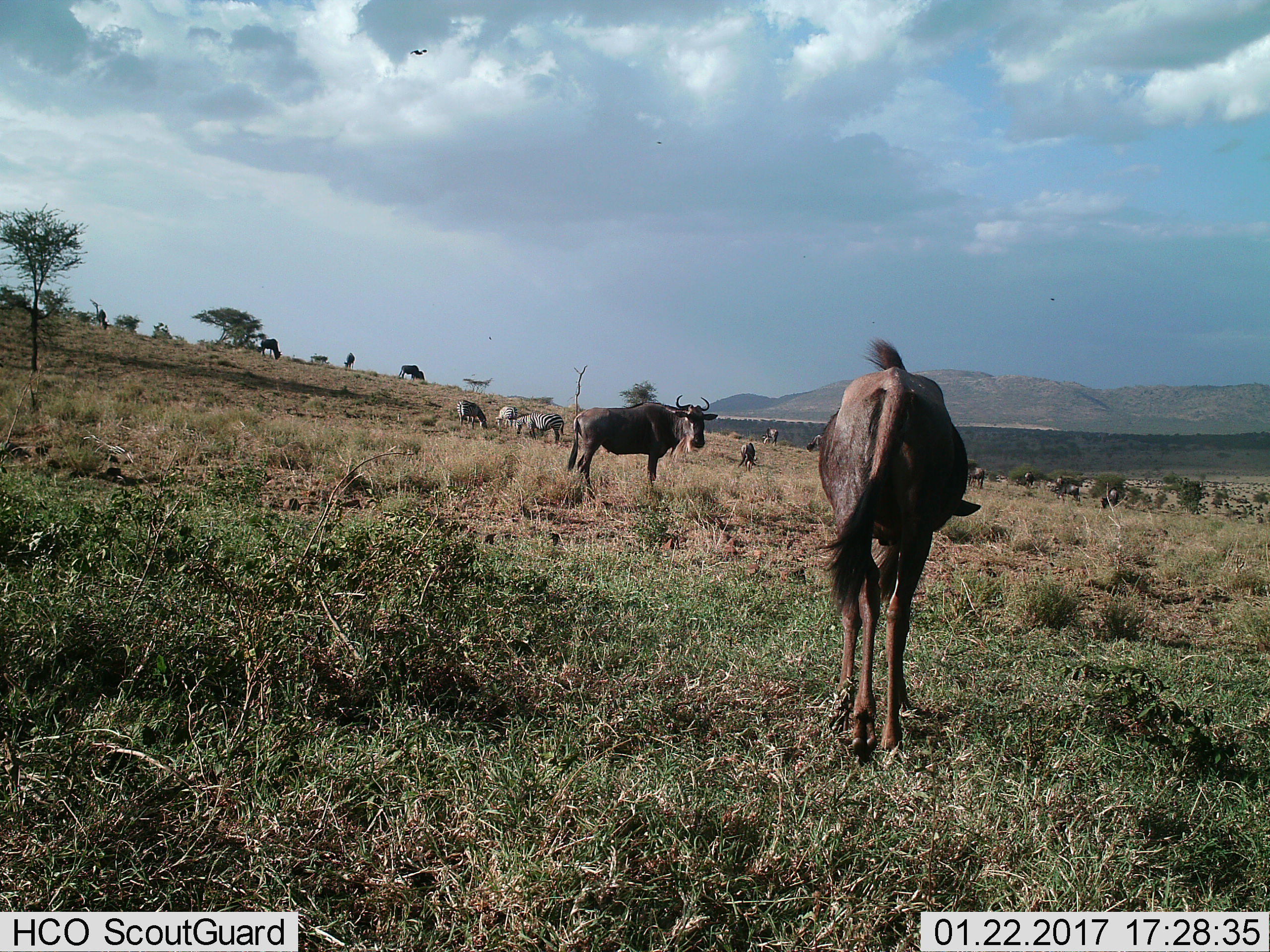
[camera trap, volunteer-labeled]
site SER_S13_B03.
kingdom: Animalia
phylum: Chordata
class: Mammalia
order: Artiodactyla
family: Bovidae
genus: Connochaetes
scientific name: Connochaetes taurinus taurinus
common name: blue wildebeest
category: wildebeestblue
Wildebeestblue (blue wildebeest) (Connochaetes taurinus taurinus), count 11-50. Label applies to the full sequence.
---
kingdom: Animalia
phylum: Chordata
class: Mammalia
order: Perissodactyla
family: Equidae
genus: Equus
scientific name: Equus quagga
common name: plains zebra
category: zebraplains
Zebraplains (plains zebra) (Equus quagga), count 3. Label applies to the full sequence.